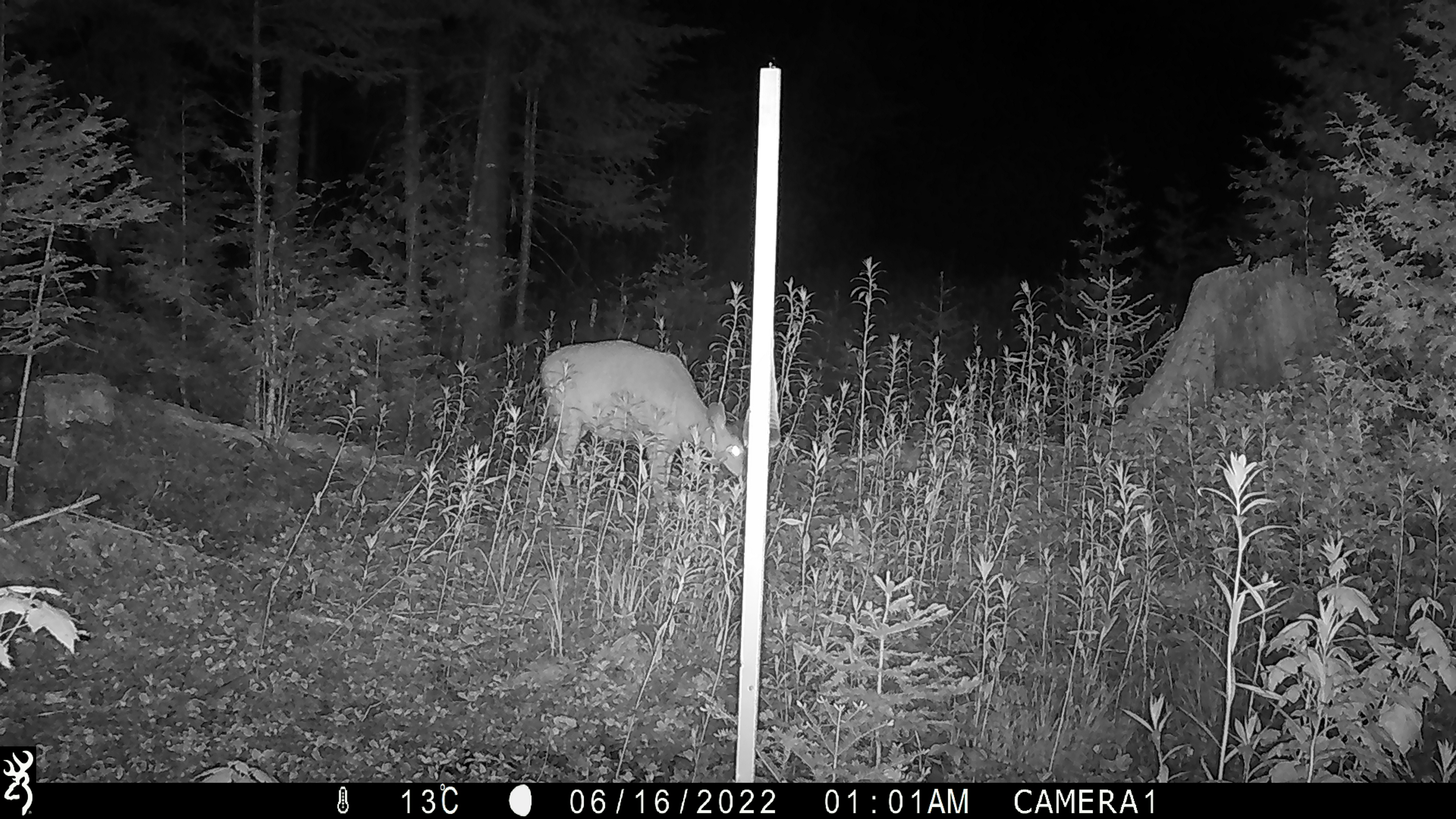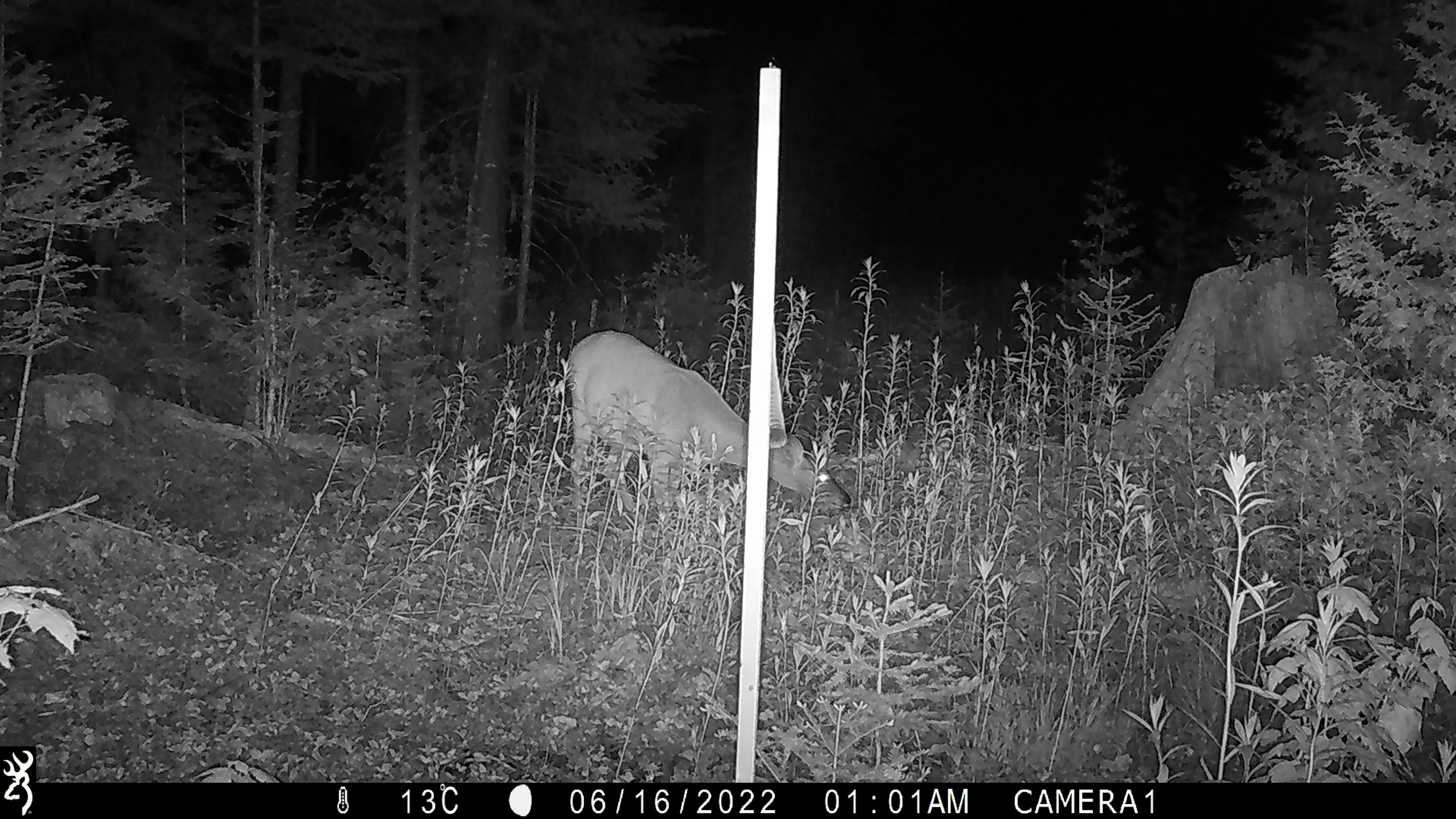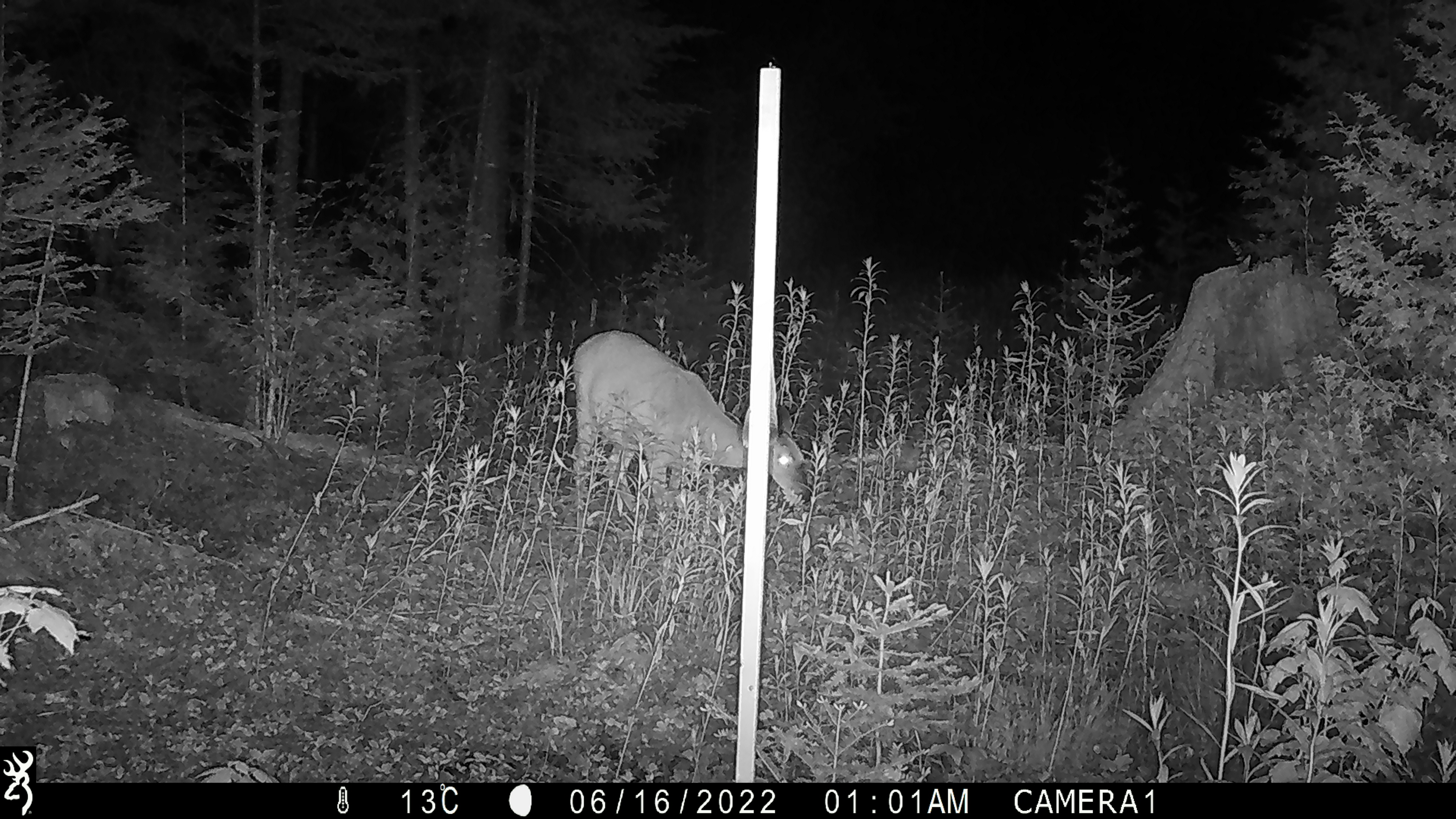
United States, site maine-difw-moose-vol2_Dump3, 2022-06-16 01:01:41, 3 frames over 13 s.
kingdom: Animalia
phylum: Chordata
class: Mammalia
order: Artiodactyla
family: Cervidae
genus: Odocoileus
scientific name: Odocoileus virginianus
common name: white-tailed deer